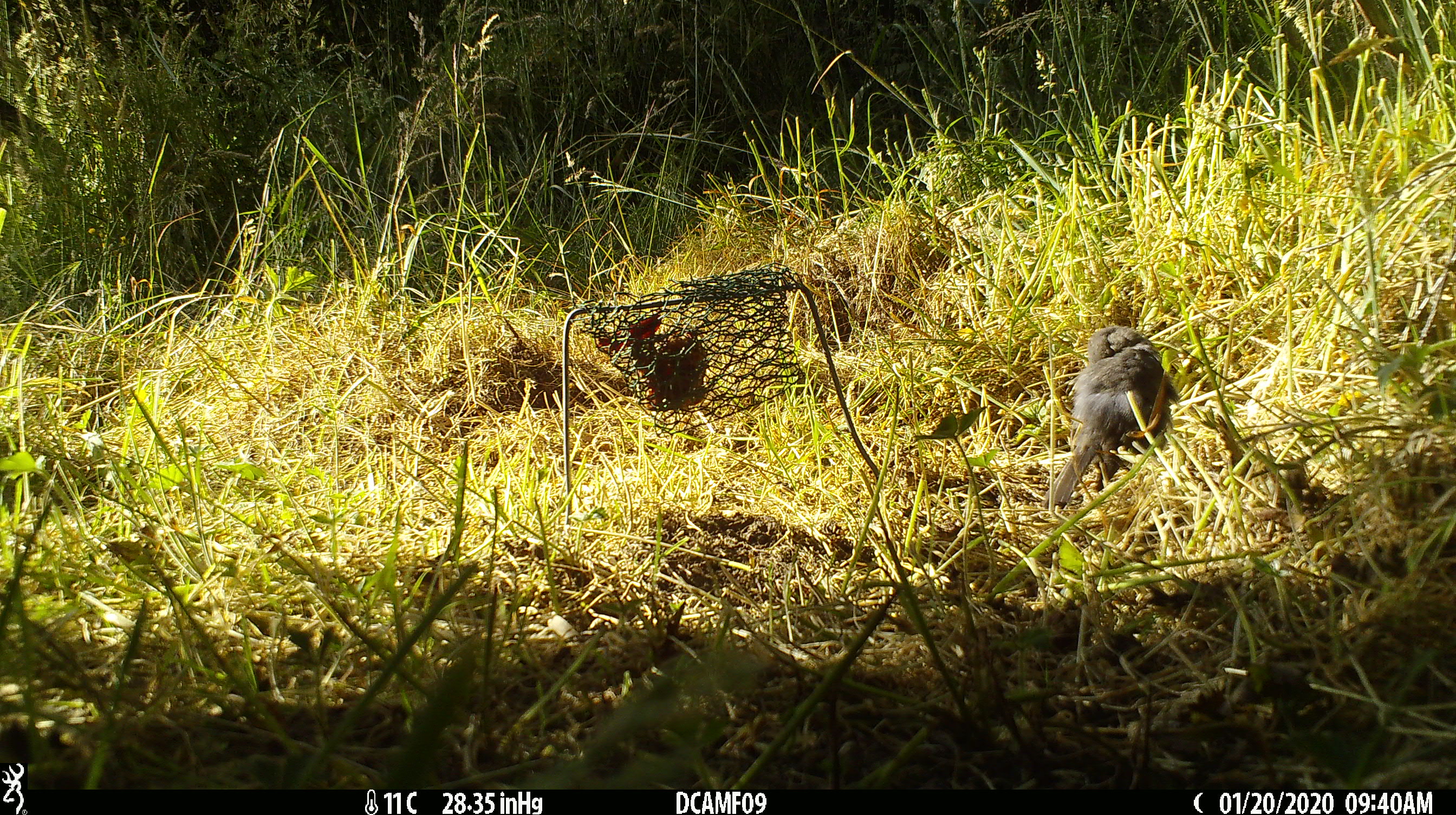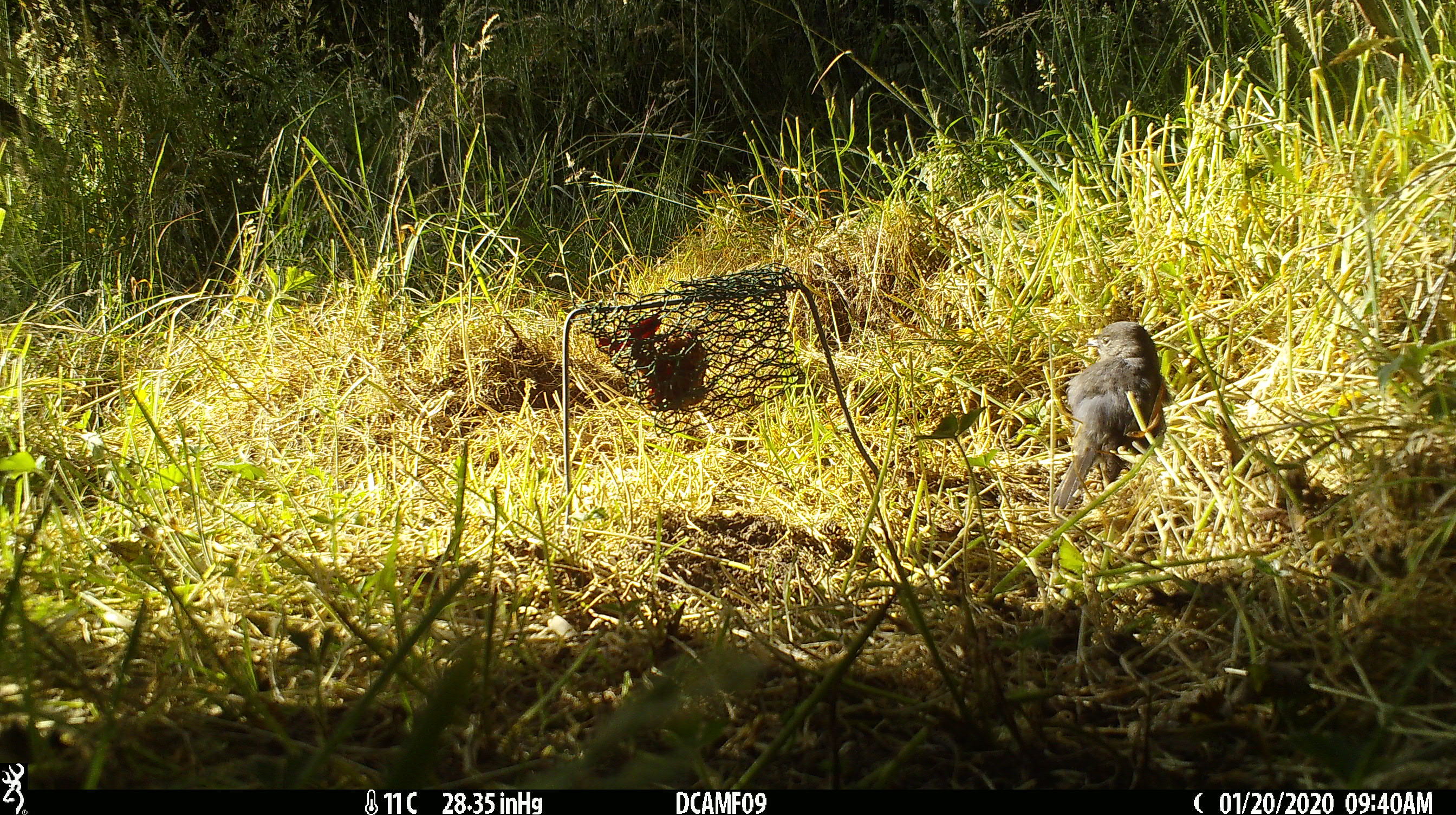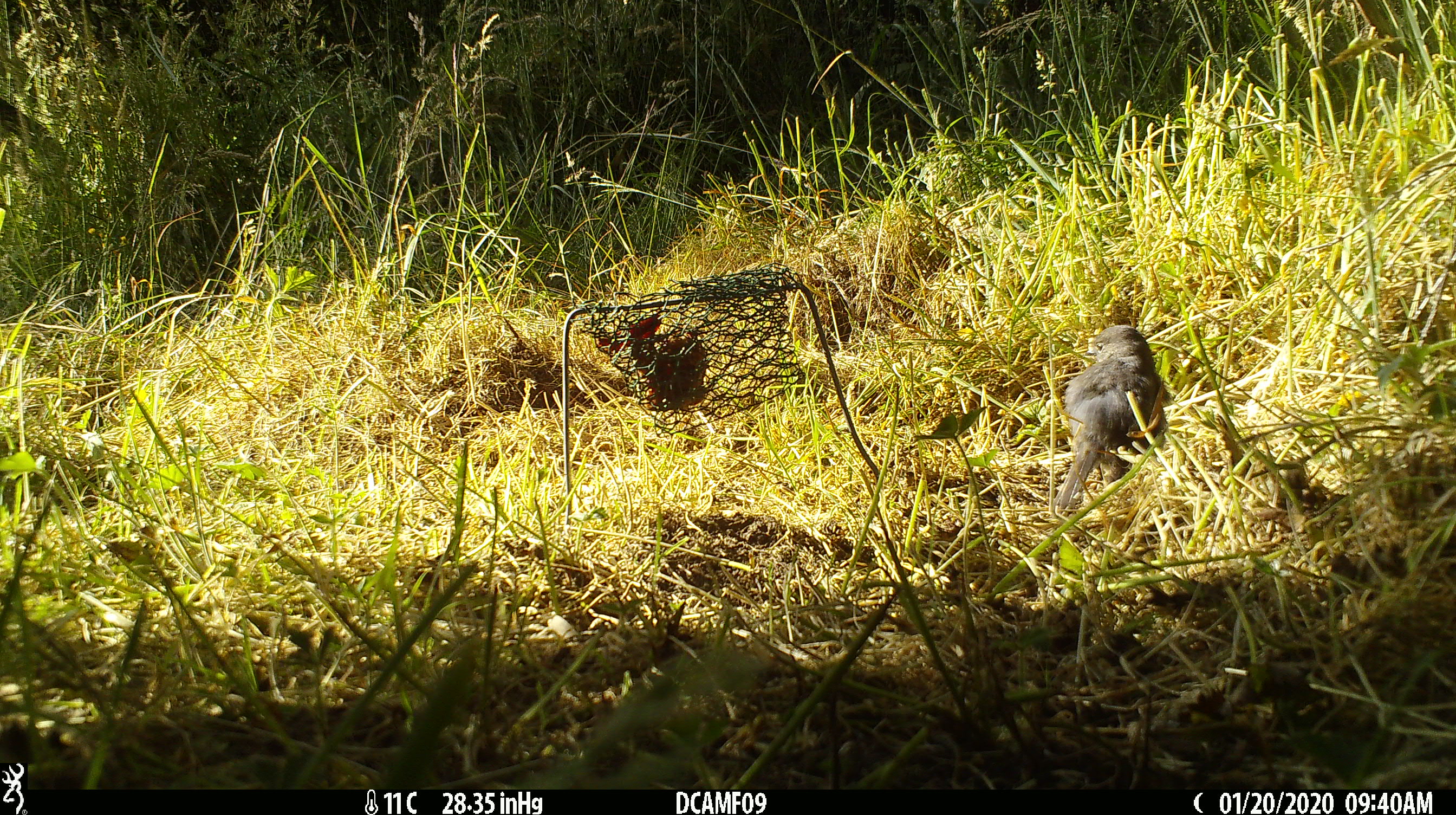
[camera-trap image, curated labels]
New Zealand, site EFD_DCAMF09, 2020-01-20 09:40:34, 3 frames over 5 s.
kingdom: Animalia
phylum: Chordata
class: Aves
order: Passeriformes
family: Petroicidae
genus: Petroica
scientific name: Petroica australis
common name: new zealand robin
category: robin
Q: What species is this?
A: Robin (new zealand robin) (Petroica australis).